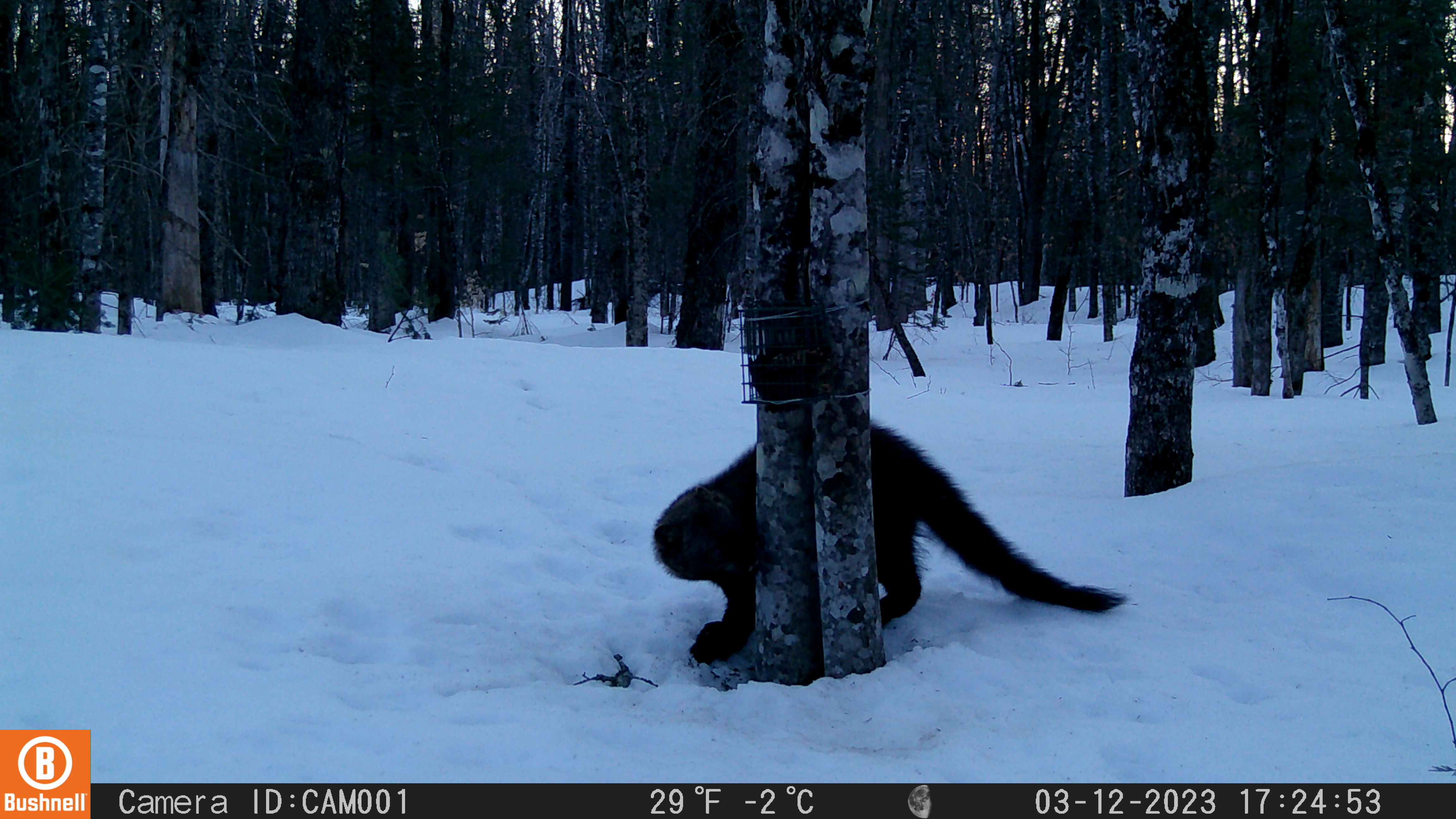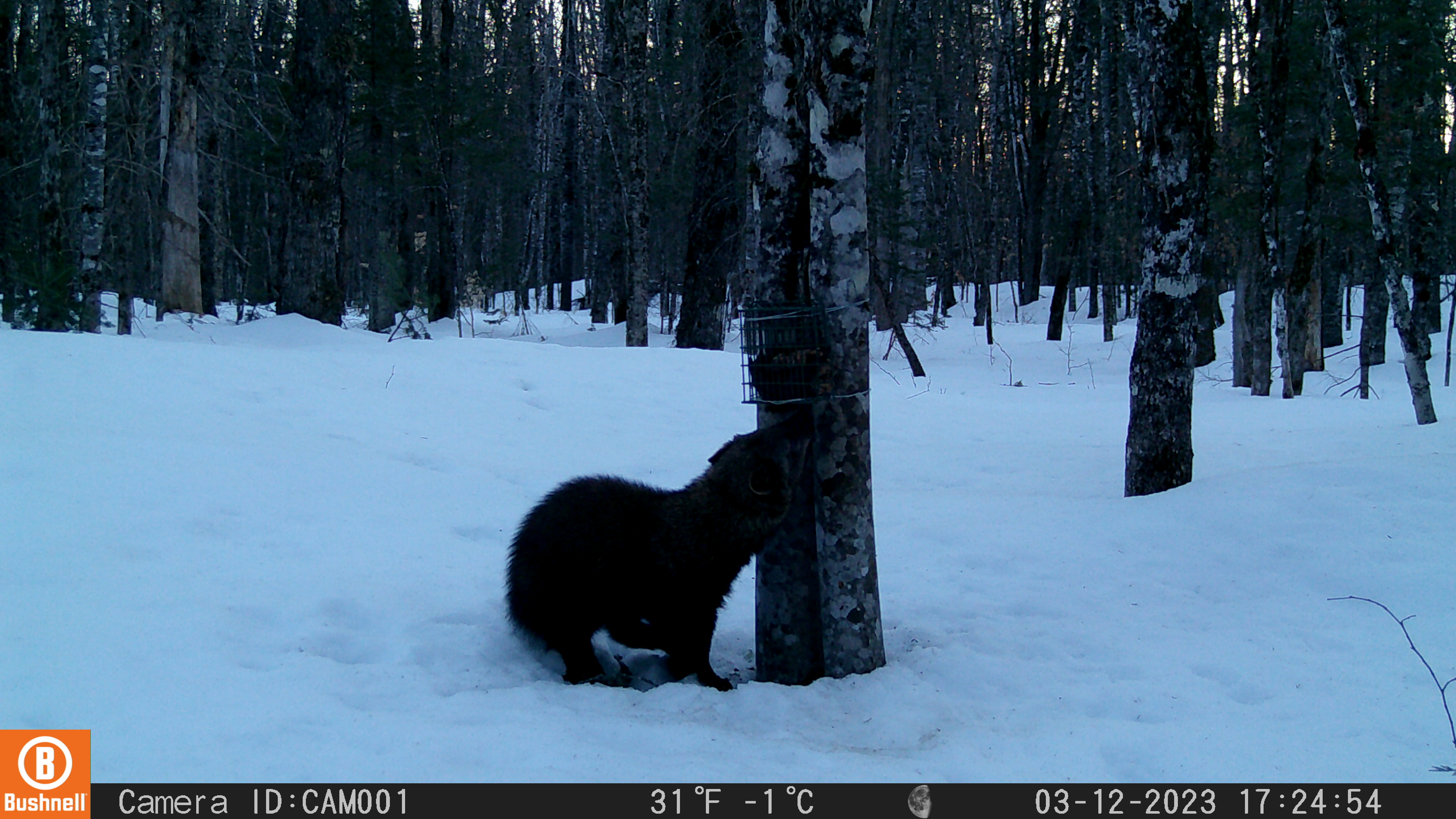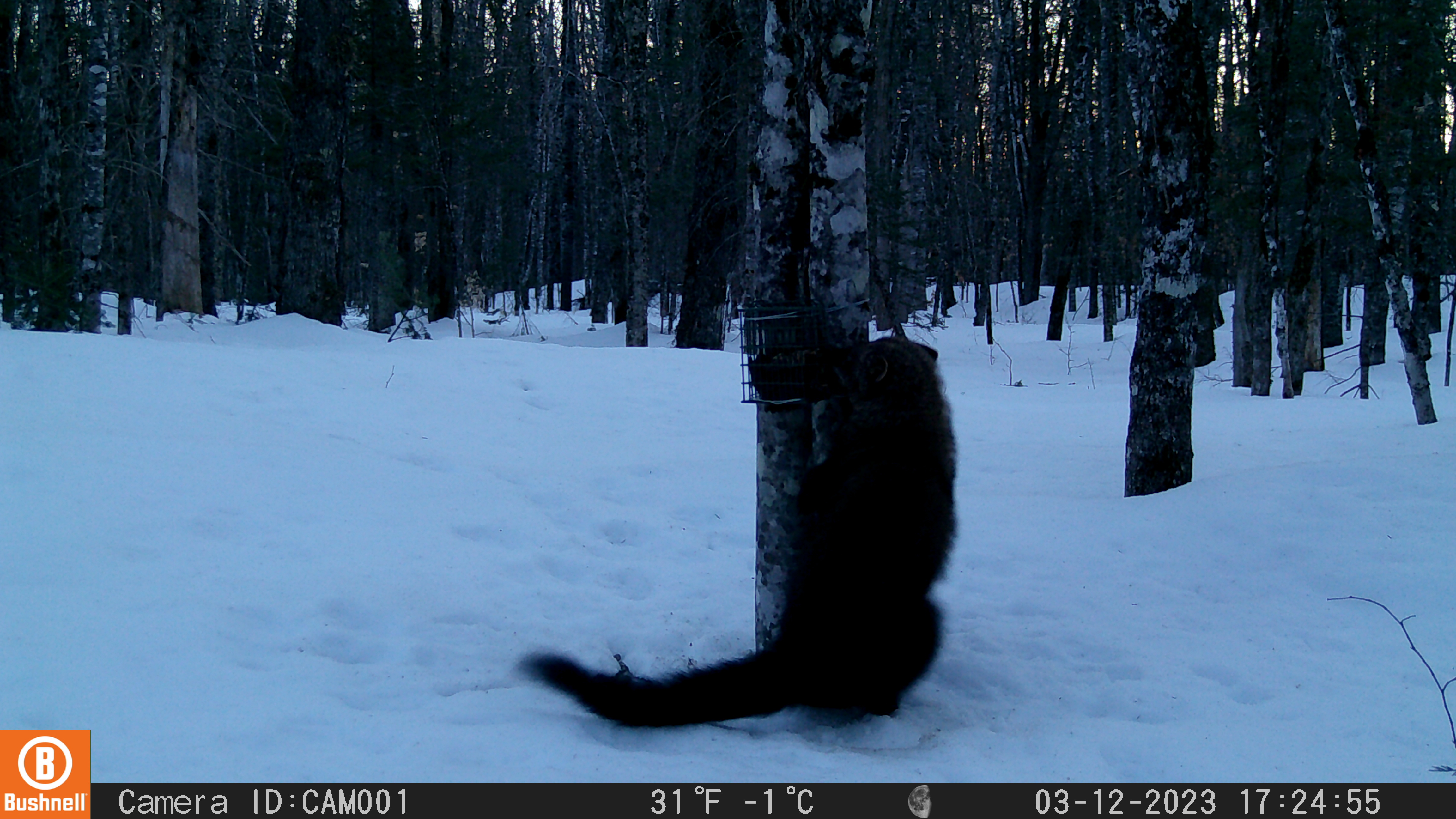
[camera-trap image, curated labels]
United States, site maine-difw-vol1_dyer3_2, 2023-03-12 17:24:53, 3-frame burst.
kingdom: Animalia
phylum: Chordata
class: Mammalia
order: Carnivora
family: Mustelidae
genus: Pekania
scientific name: Pekania pennanti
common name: fisher